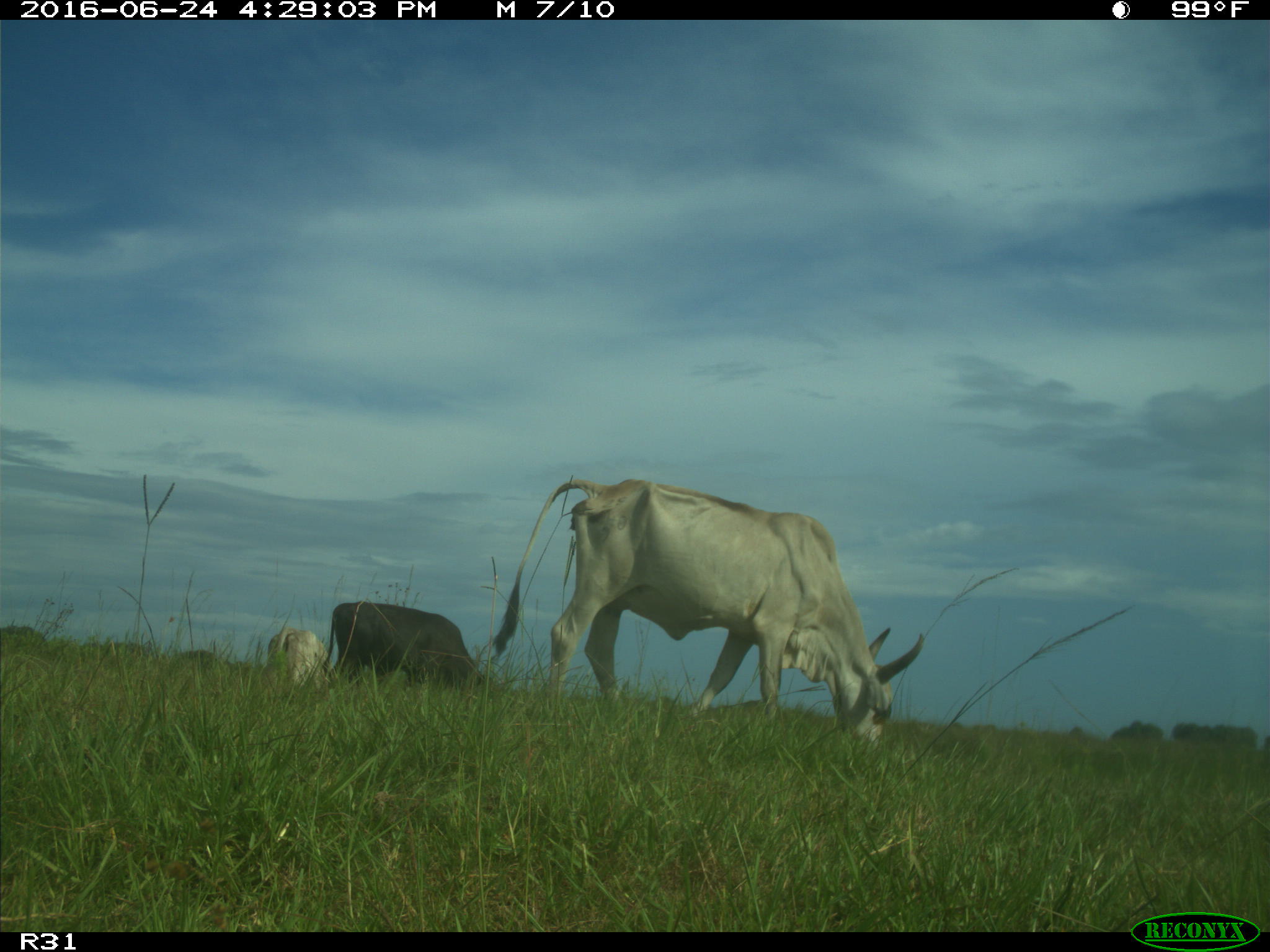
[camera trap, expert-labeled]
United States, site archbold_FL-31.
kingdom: Animalia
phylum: Chordata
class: Mammalia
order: Artiodactyla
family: Bovidae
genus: Bos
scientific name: Bos taurus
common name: domestic cow